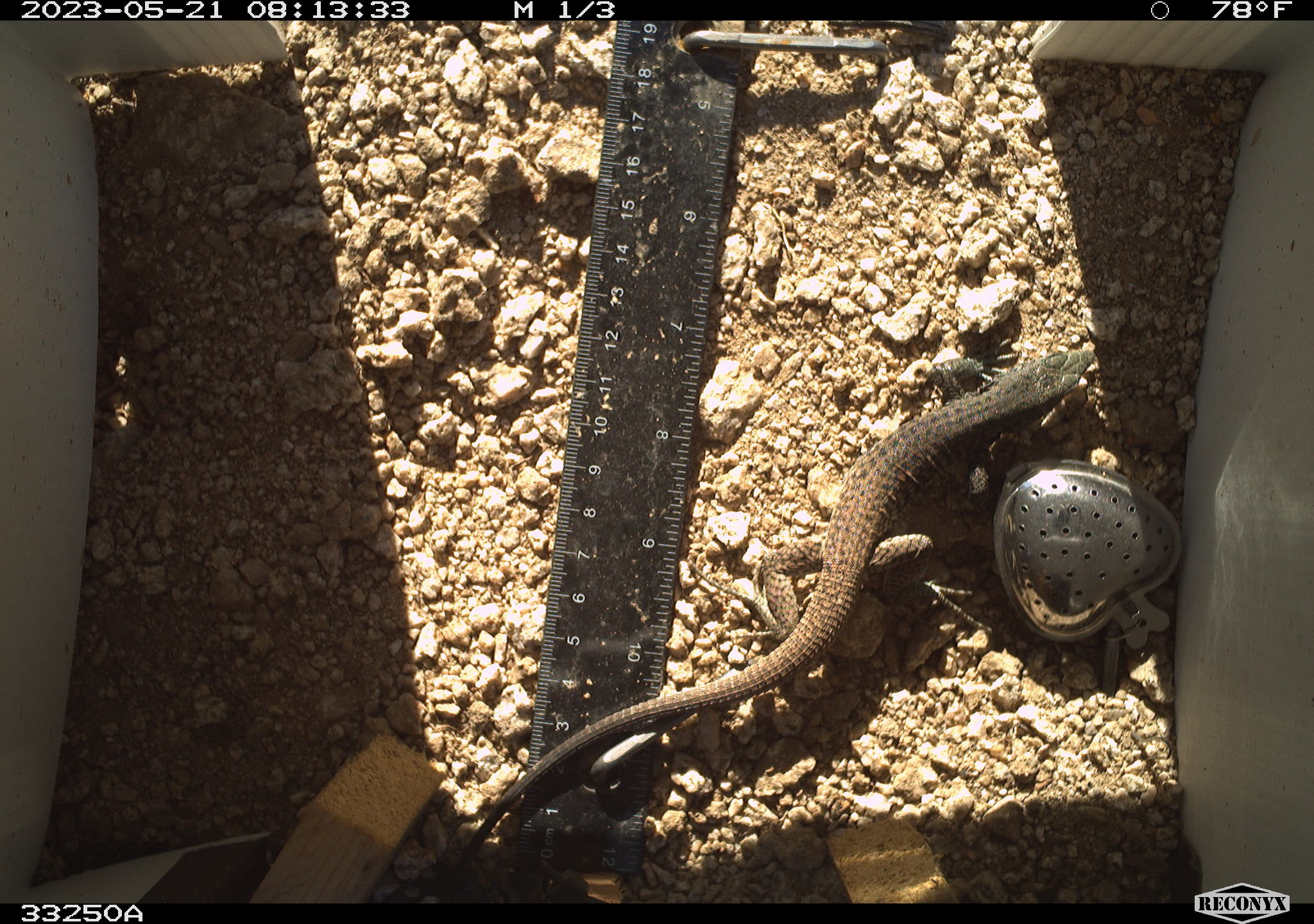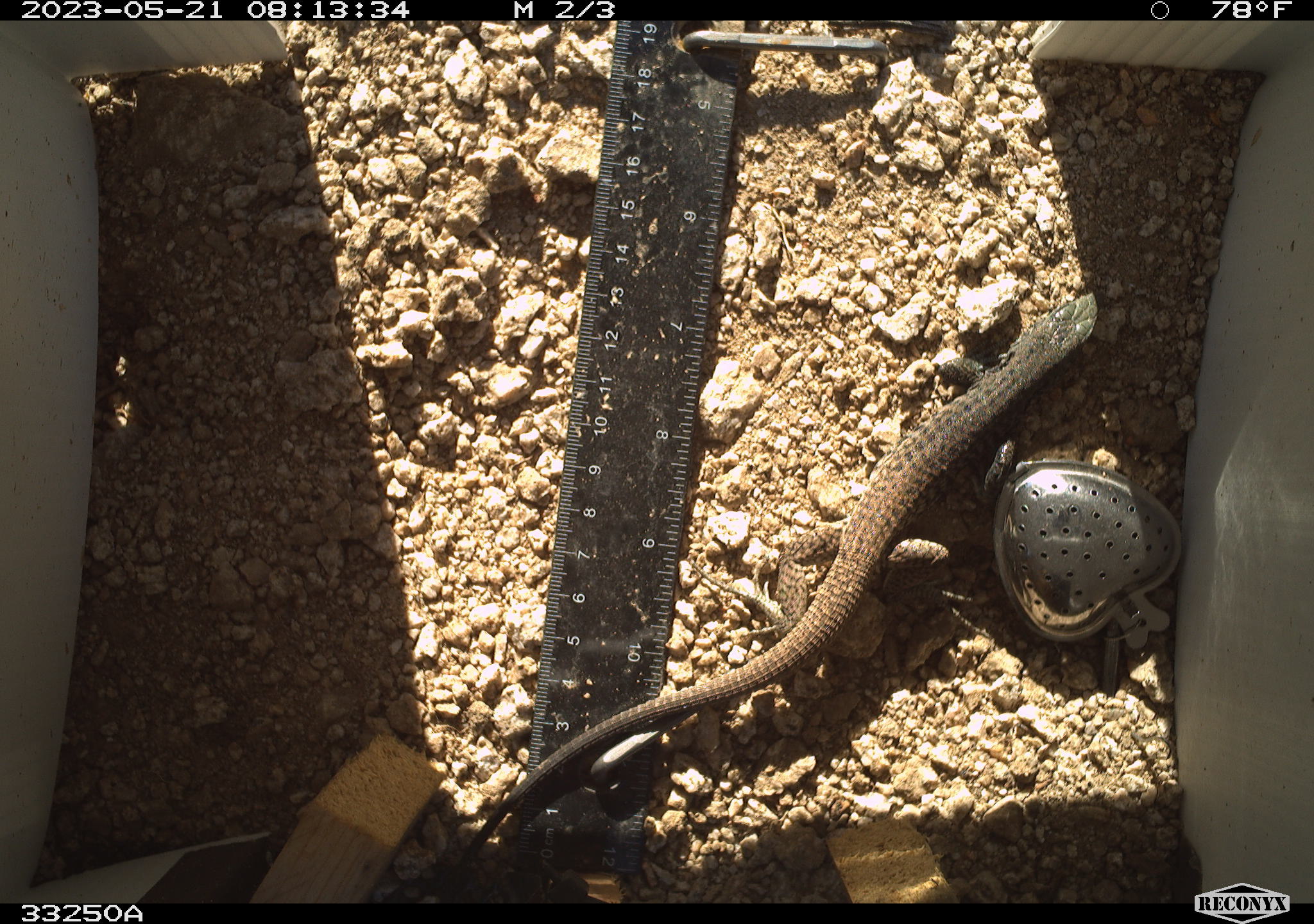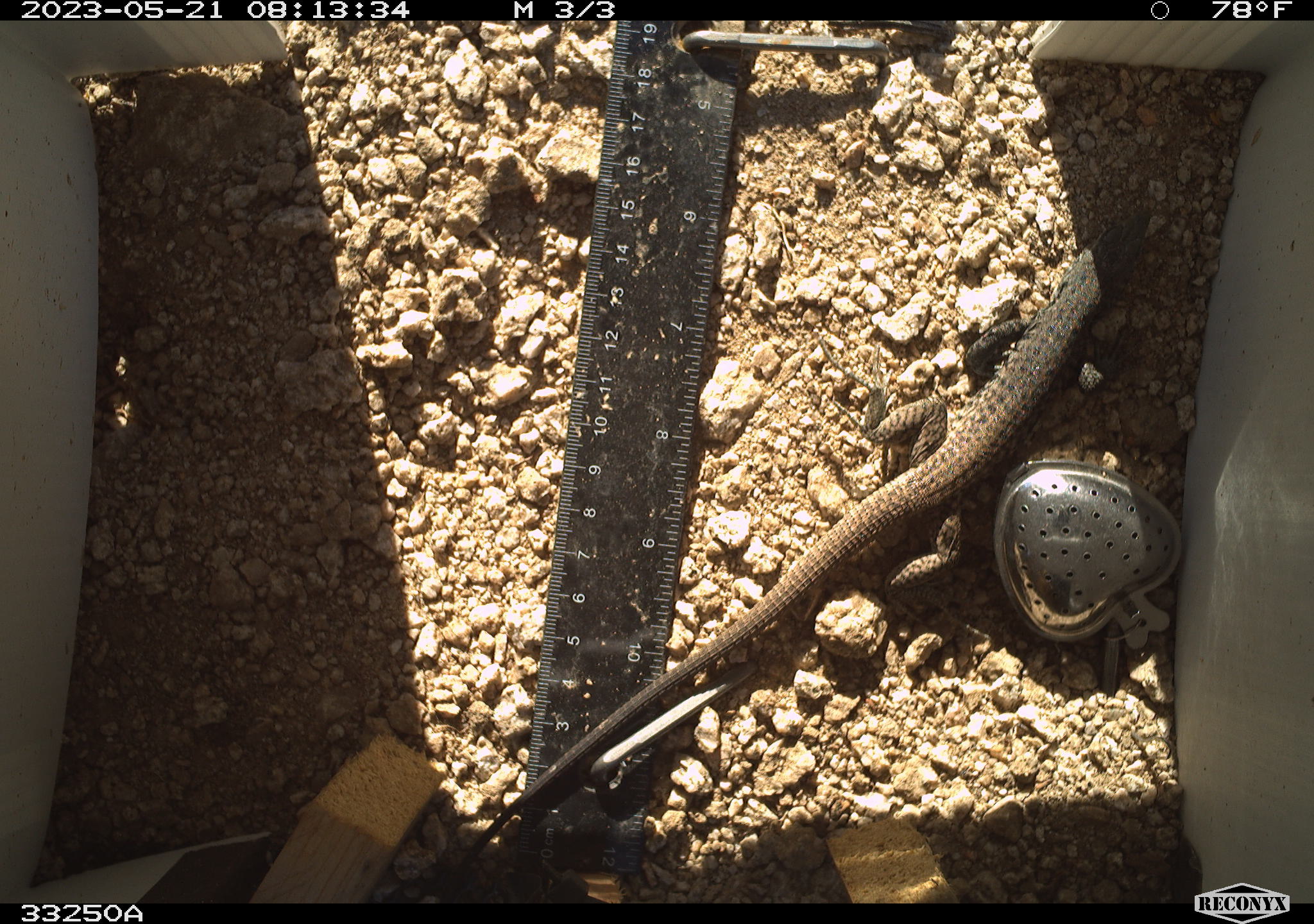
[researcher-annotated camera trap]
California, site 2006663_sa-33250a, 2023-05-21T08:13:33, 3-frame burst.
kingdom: Animalia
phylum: Chordata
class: Reptilia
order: Squamata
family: Teiidae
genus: Aspidoscelis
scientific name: Aspidoscelis tigris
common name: western whiptail